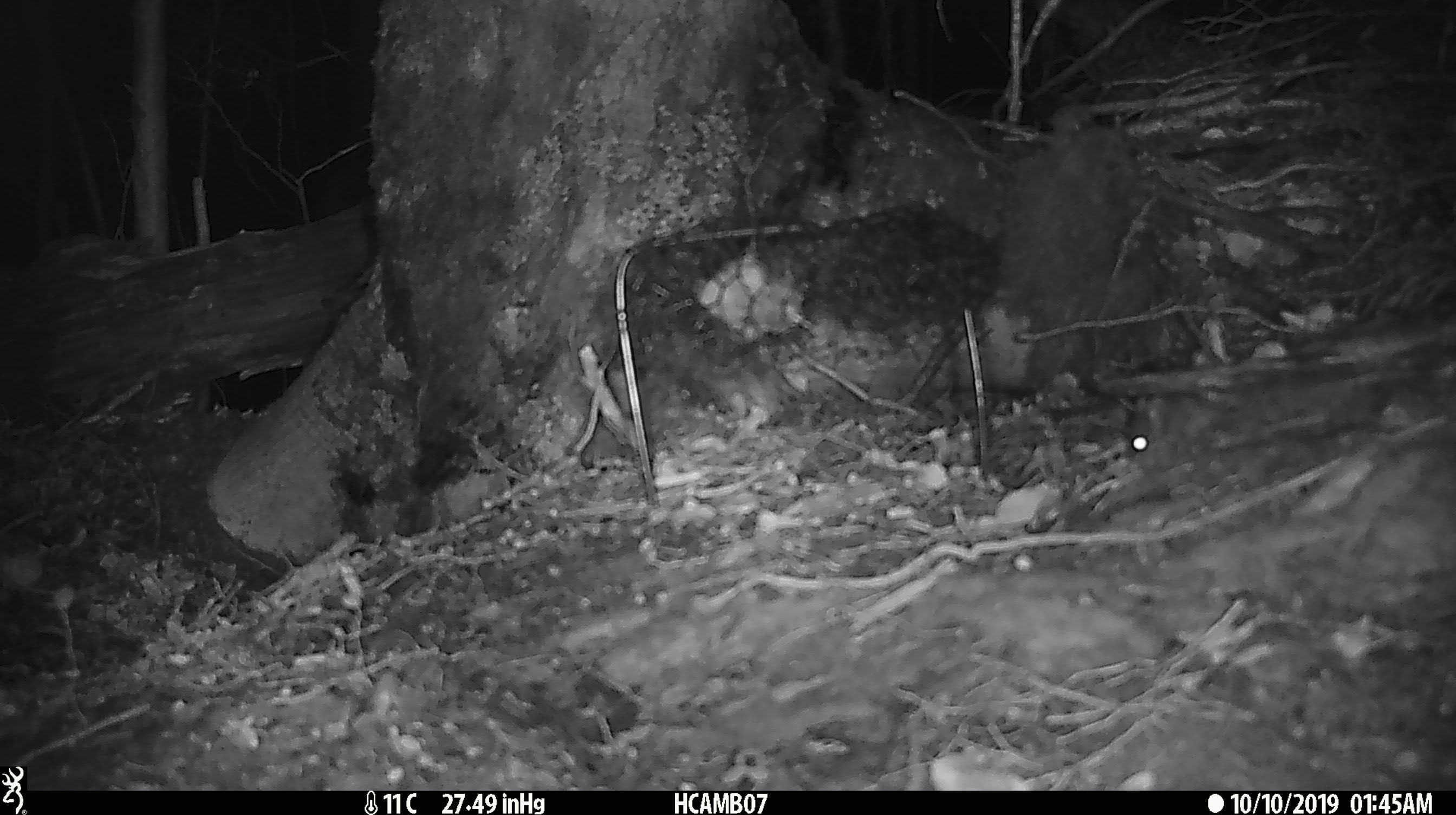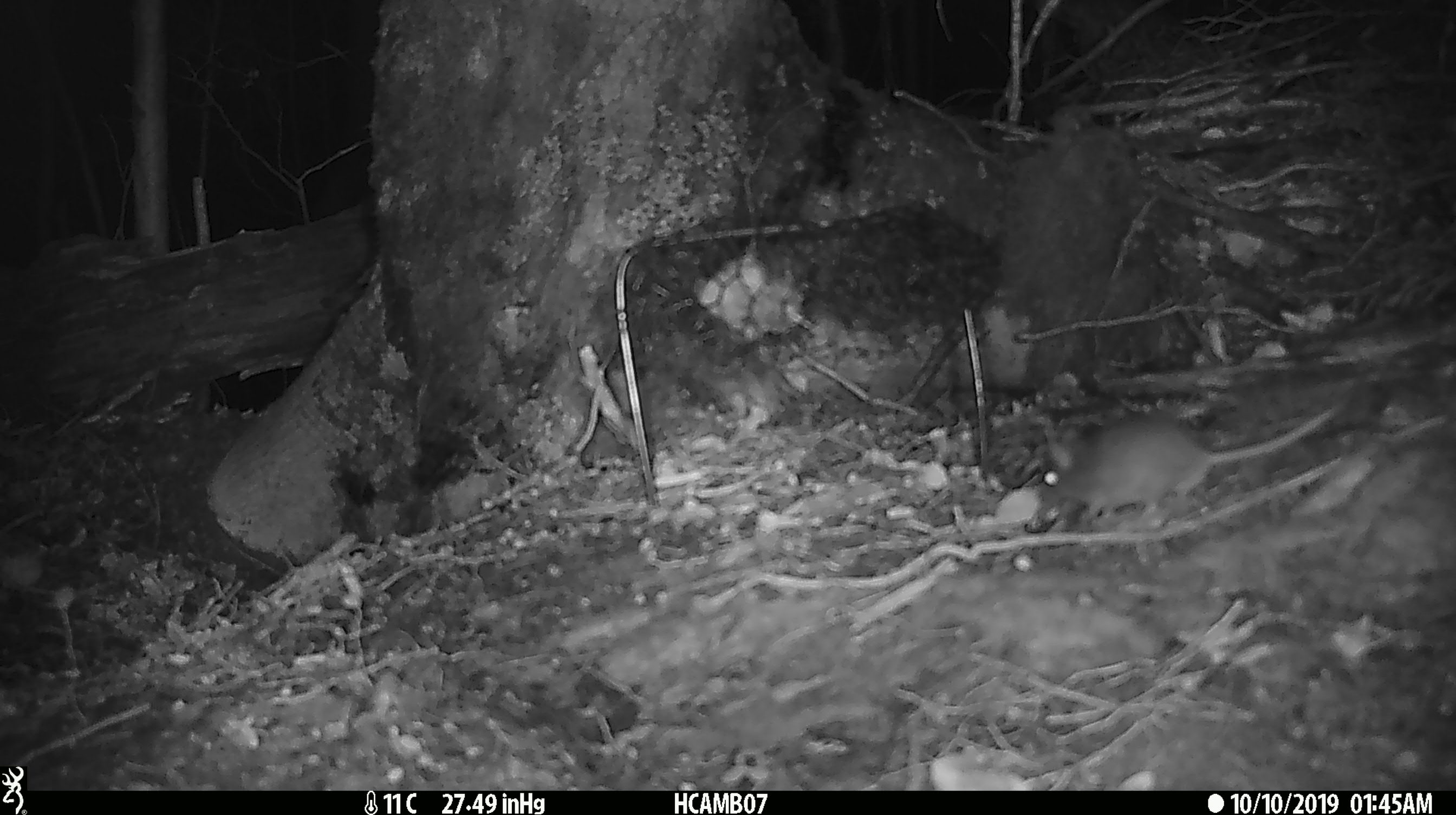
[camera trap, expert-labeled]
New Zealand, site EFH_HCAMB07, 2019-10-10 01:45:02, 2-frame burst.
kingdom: Animalia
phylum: Chordata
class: Mammalia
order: Rodentia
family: Muridae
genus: Mus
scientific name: Mus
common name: mouse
Mouse (Mus).